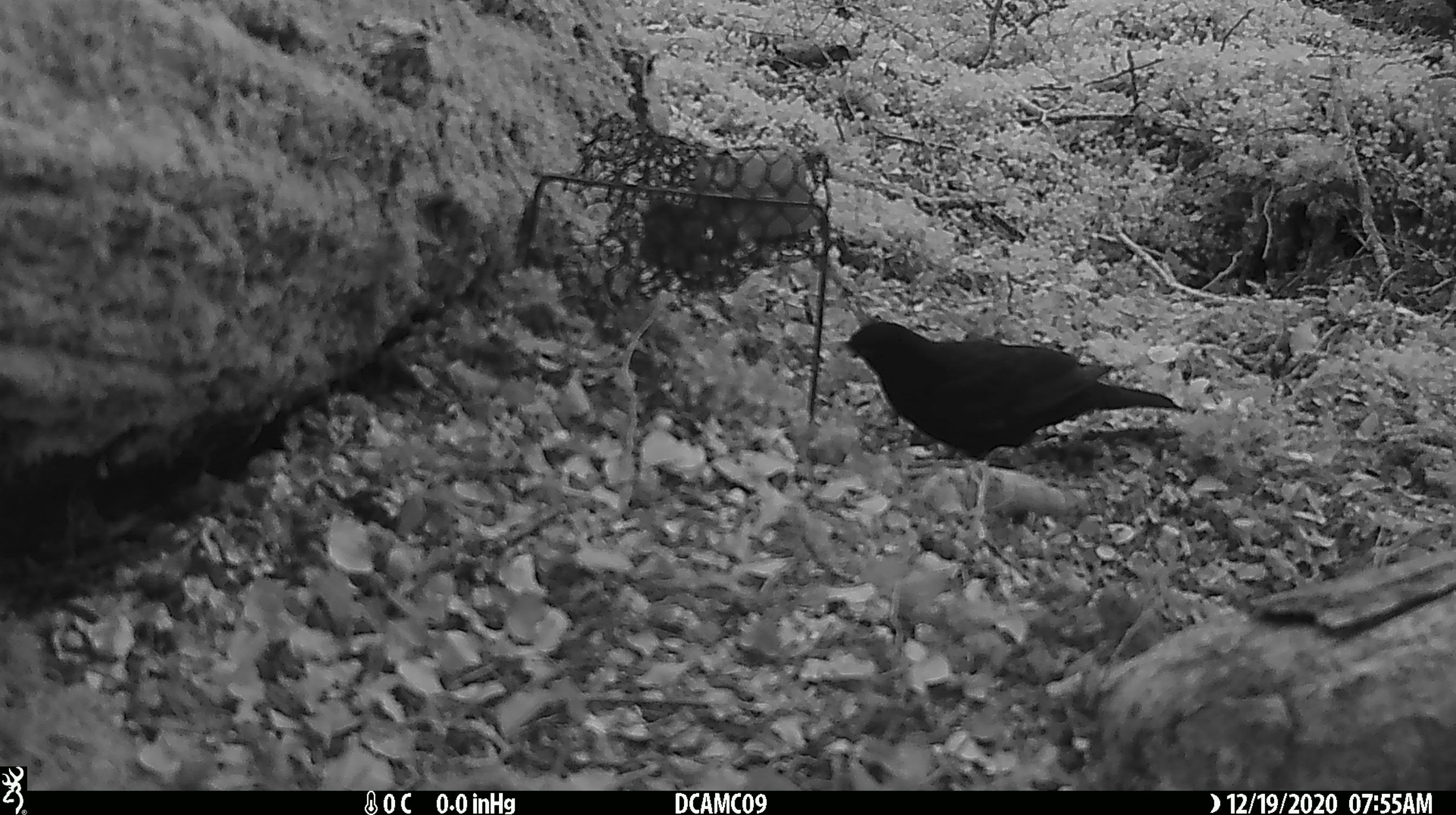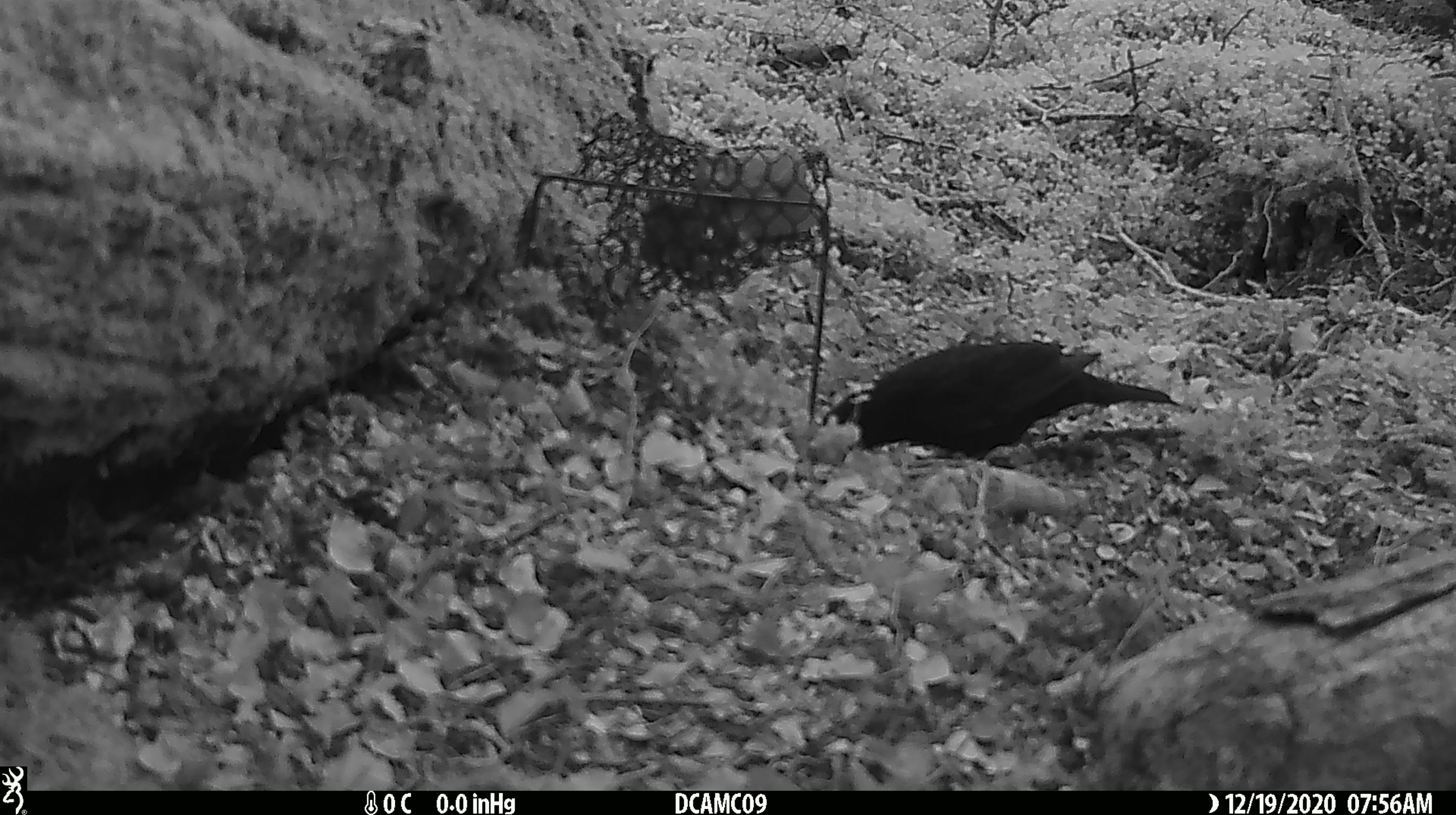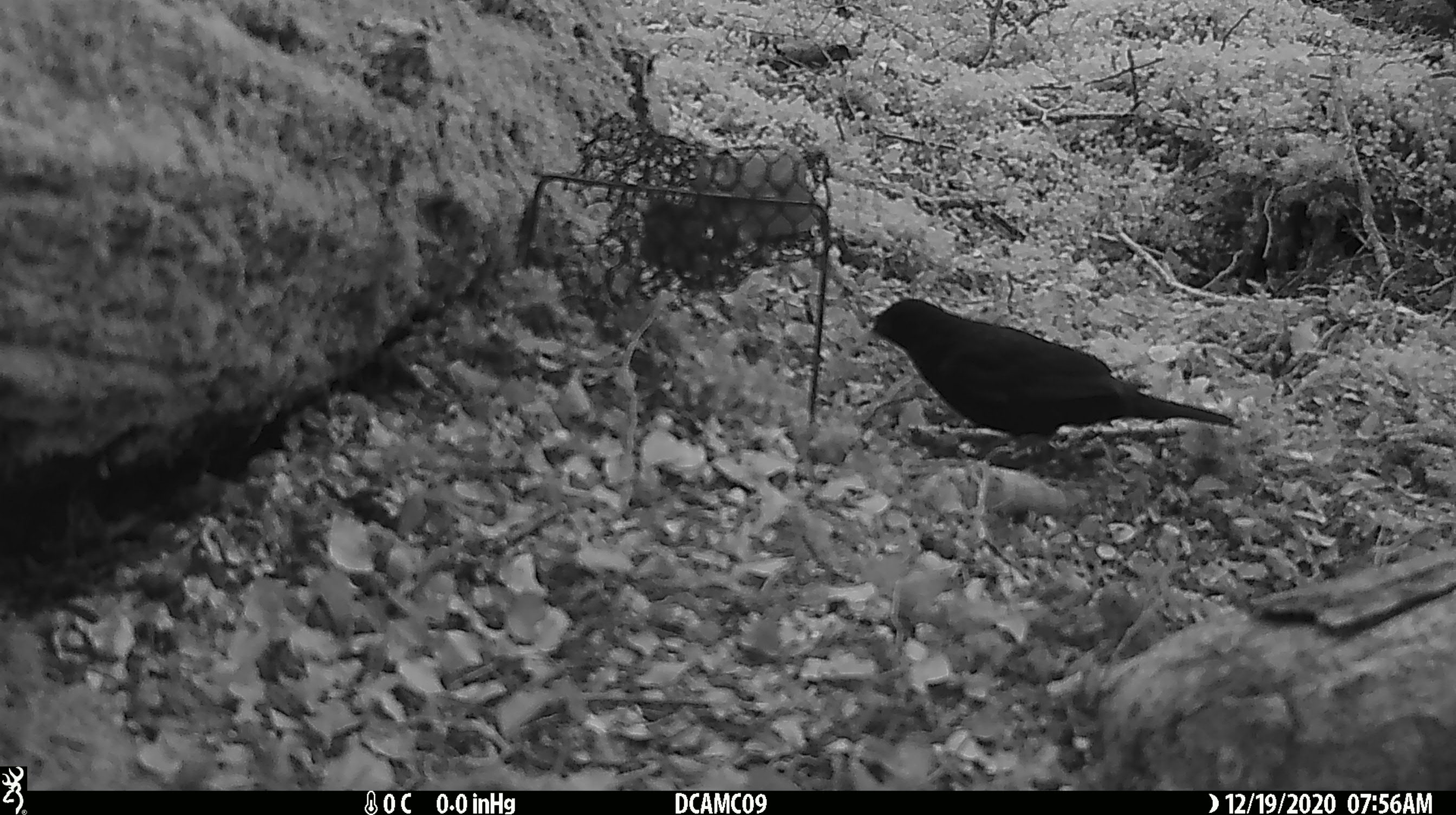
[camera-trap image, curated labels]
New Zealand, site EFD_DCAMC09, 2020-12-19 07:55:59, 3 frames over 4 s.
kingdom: Animalia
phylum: Chordata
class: Aves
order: Passeriformes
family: Turdidae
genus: Turdus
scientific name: Turdus merula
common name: eurasian blackbird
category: blackbird